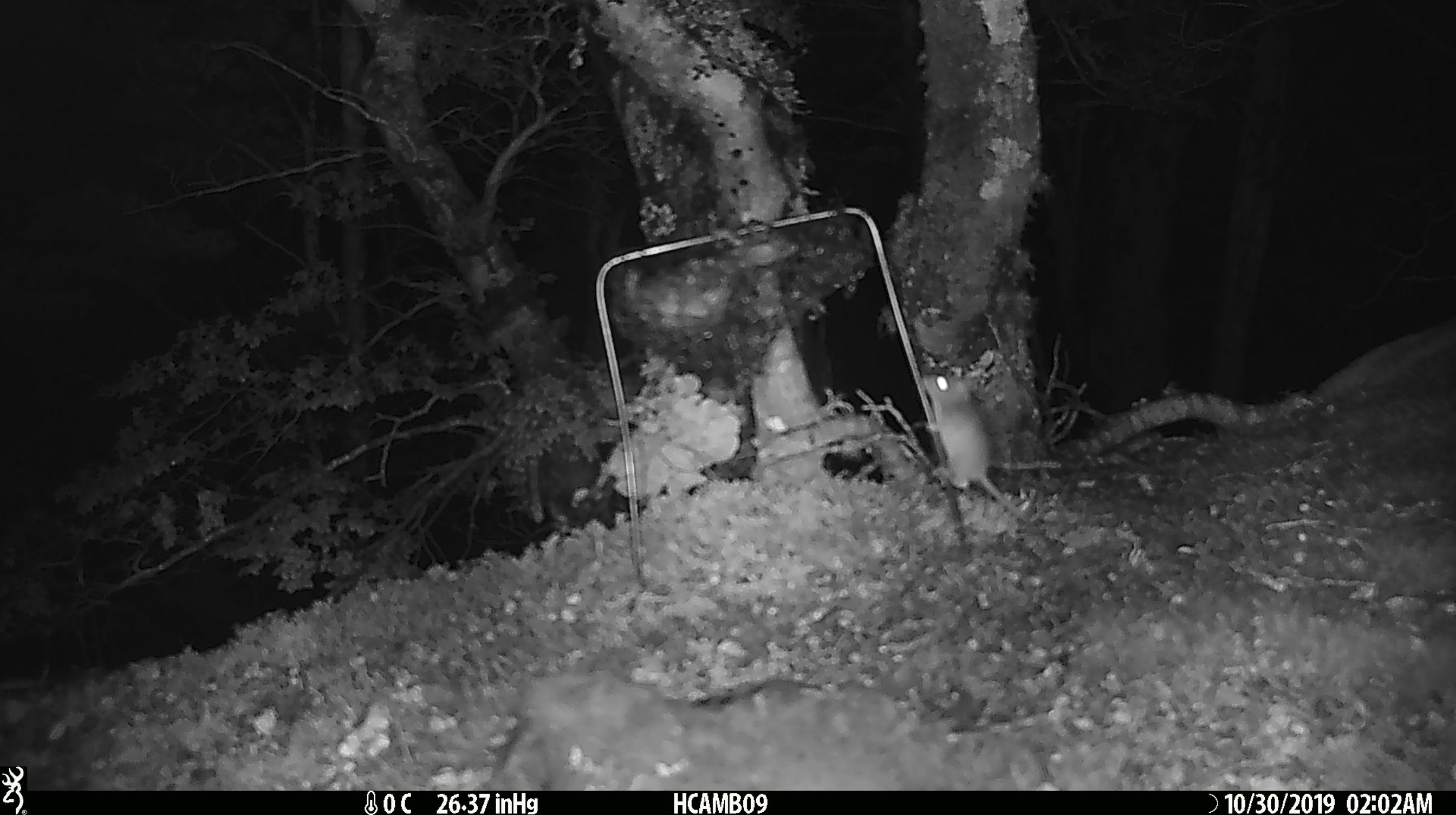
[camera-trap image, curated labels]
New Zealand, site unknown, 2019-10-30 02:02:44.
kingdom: Animalia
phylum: Chordata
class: Mammalia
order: Rodentia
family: Muridae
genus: Mus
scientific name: Mus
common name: mouse